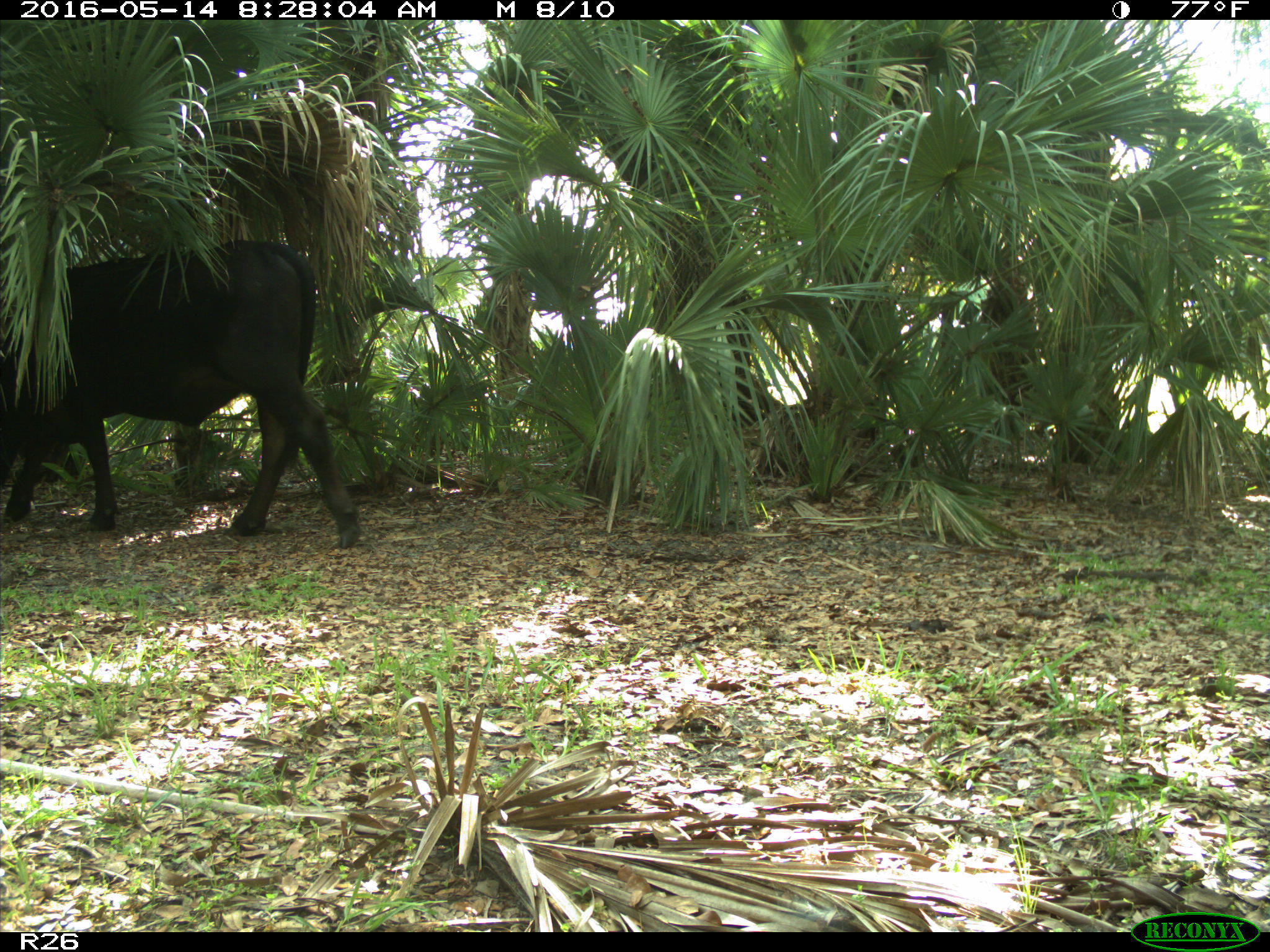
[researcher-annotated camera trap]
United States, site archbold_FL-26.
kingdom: Animalia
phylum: Chordata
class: Mammalia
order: Artiodactyla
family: Bovidae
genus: Bos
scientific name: Bos taurus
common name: domestic cow